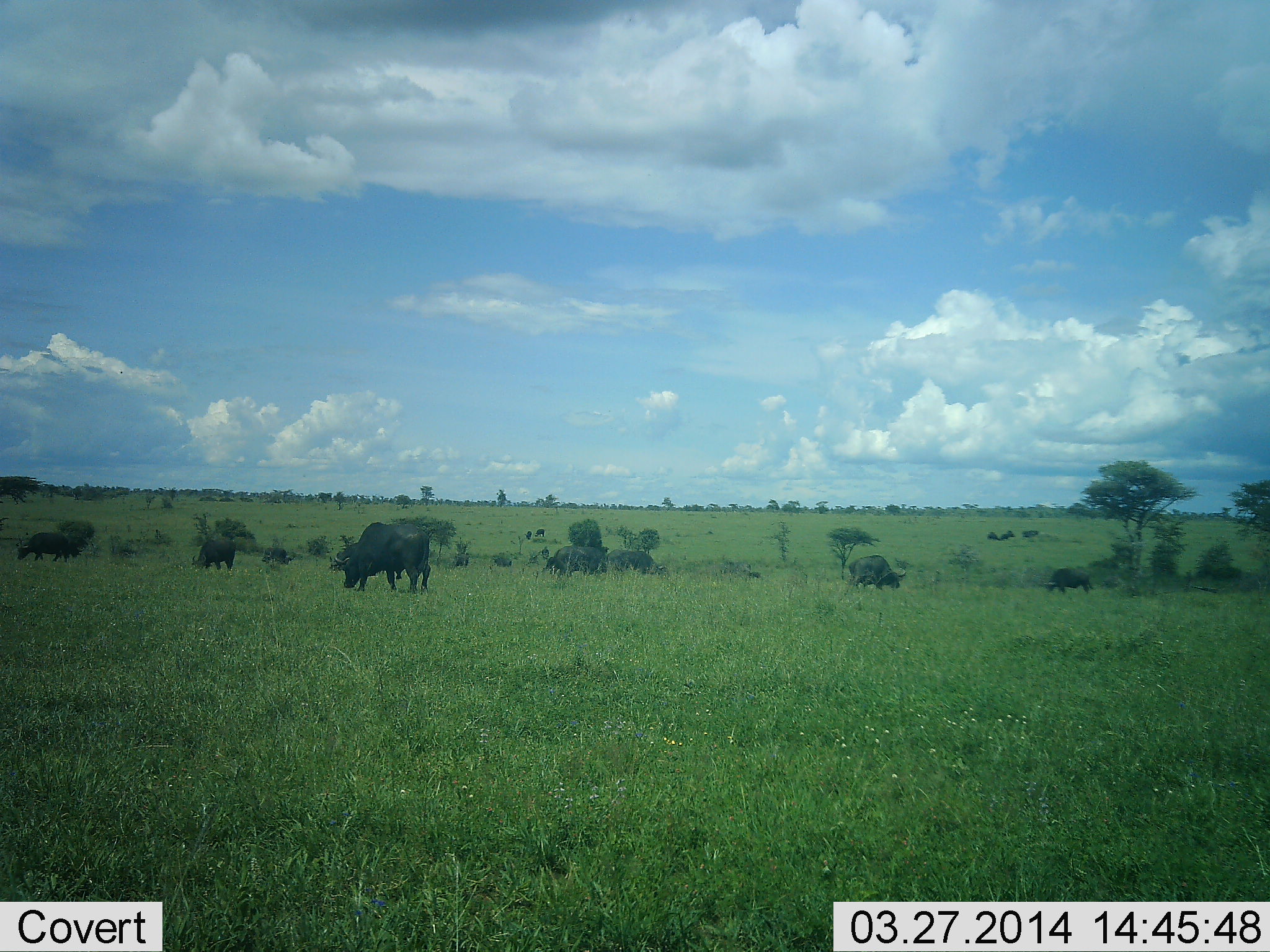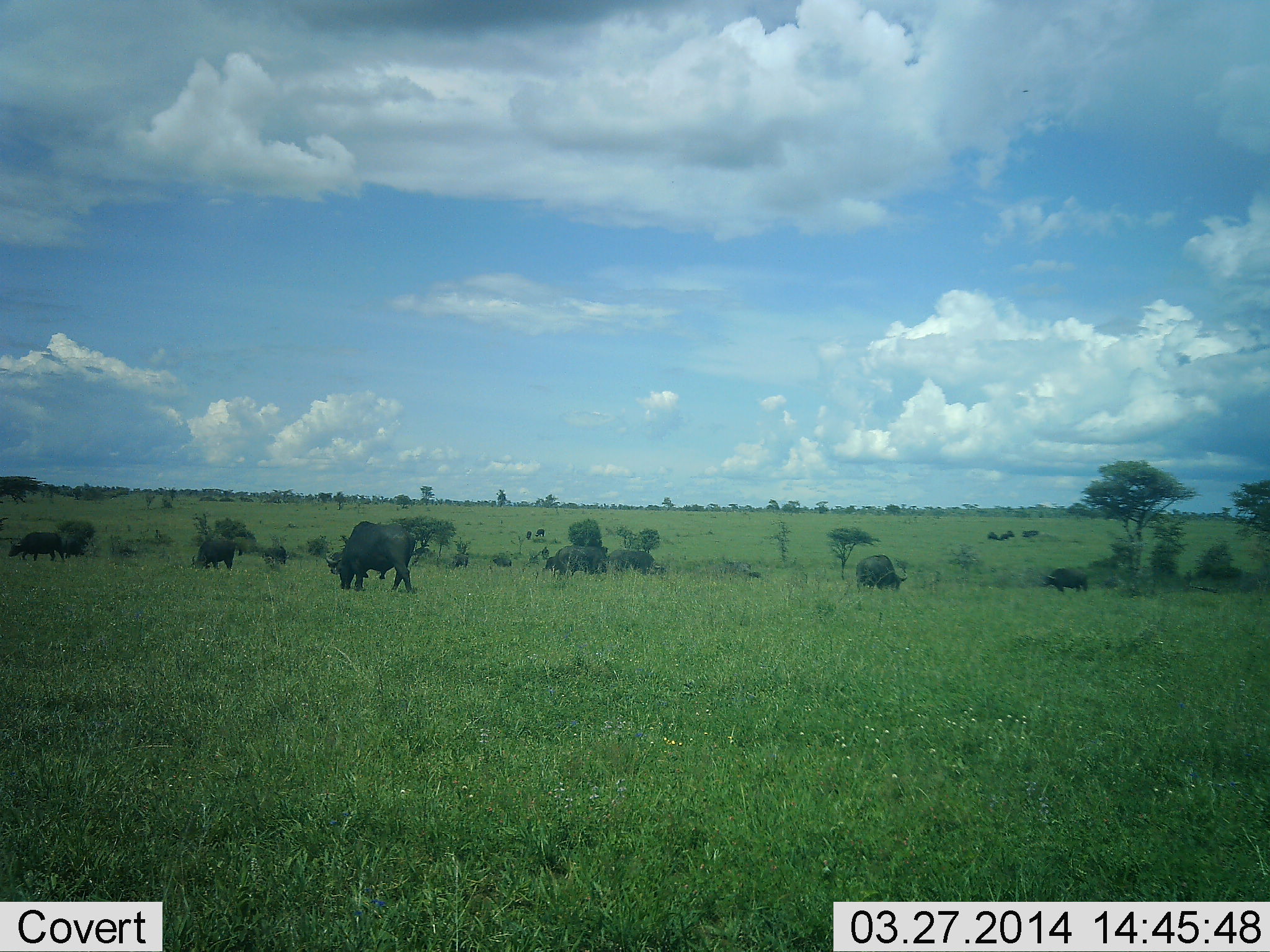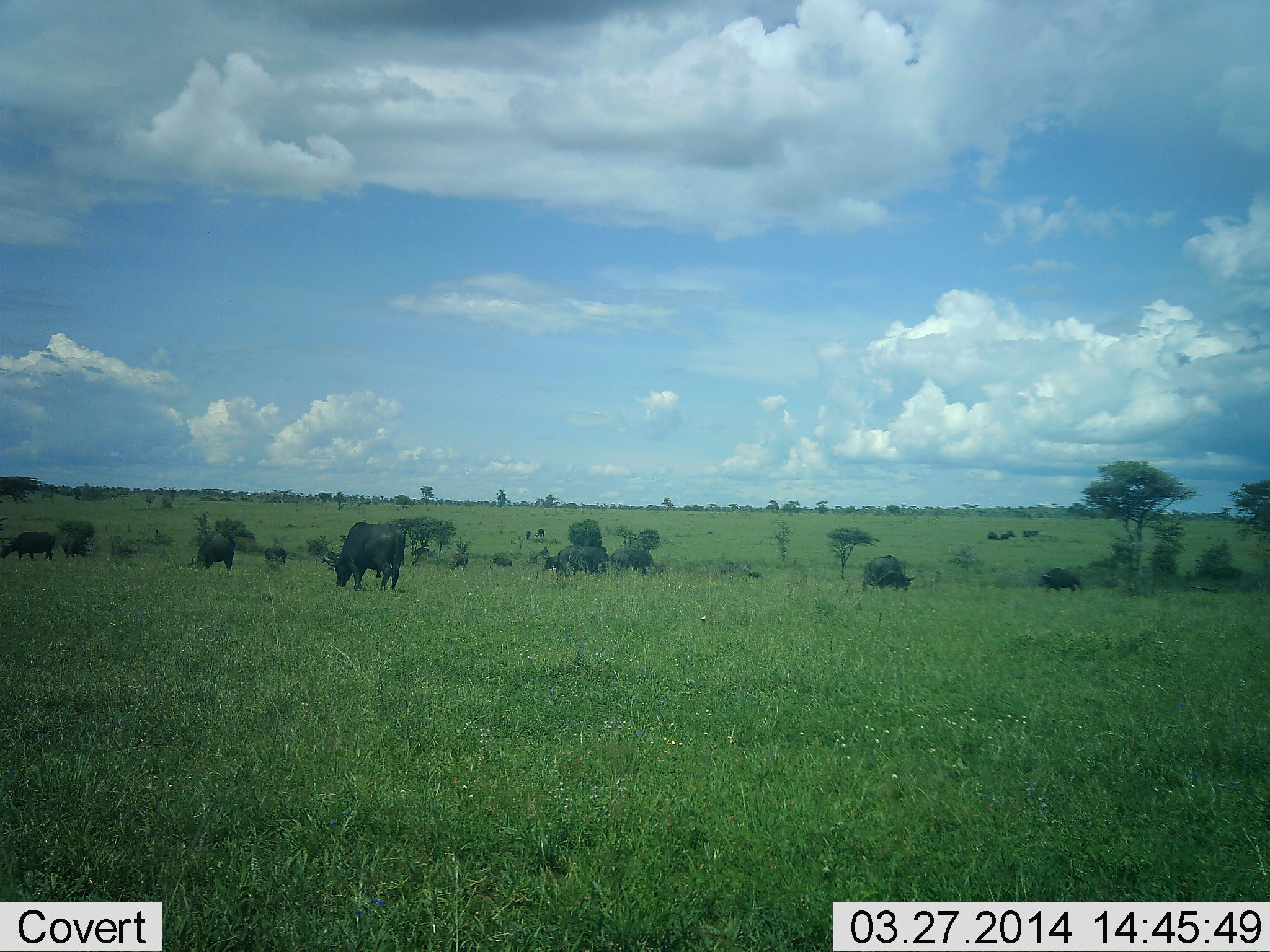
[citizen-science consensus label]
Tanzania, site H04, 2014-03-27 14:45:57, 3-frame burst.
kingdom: Animalia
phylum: Chordata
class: Mammalia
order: Artiodactyla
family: Bovidae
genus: Syncerus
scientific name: Syncerus caffer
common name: cape buffalo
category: buffalo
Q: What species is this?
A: Buffalo (cape buffalo) (Syncerus caffer).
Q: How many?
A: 8.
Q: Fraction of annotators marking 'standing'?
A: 20%.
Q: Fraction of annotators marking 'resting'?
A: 0%.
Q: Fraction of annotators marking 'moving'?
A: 40%.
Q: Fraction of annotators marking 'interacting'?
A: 0%.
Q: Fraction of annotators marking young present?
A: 0%.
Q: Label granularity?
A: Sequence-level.